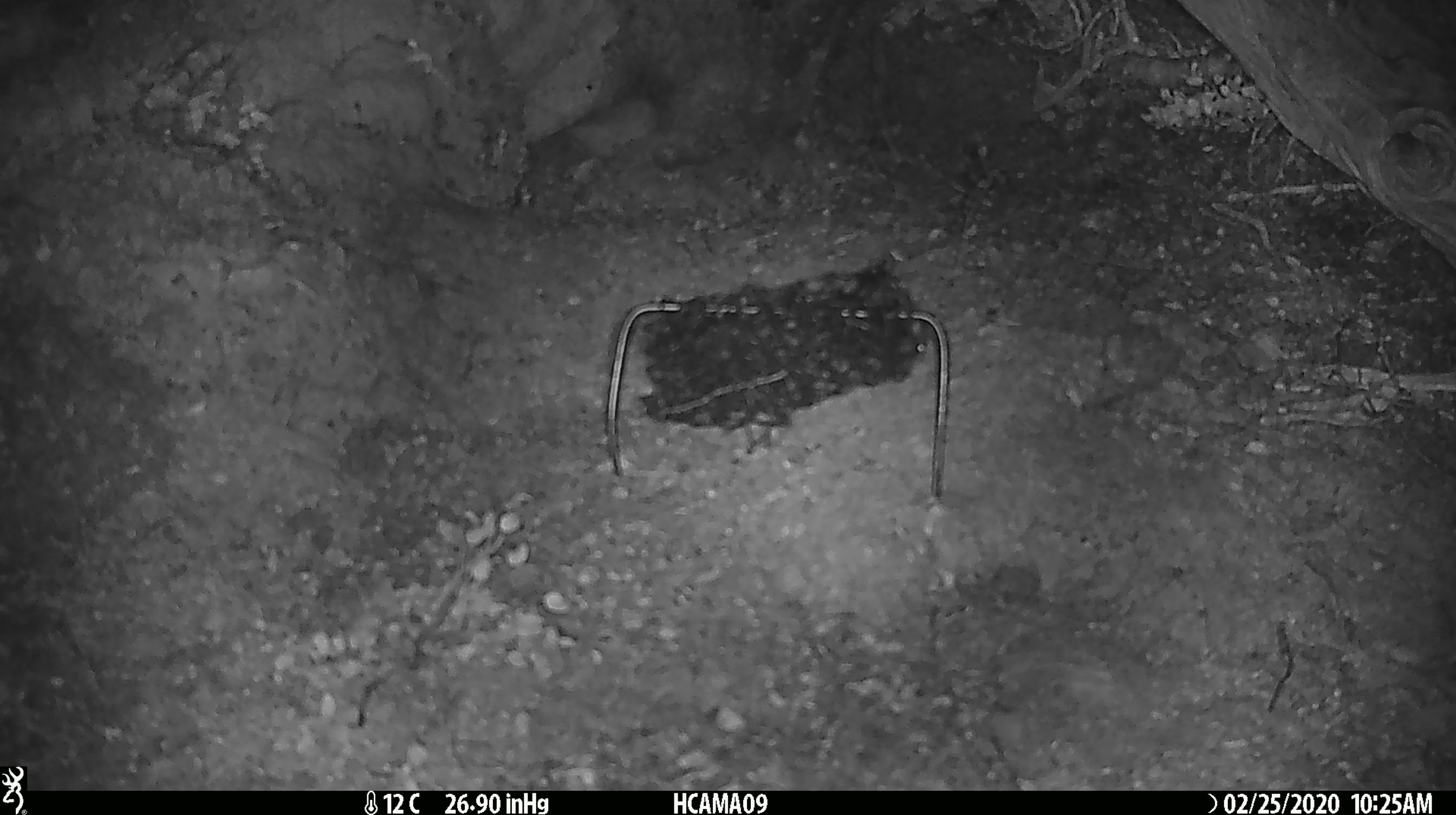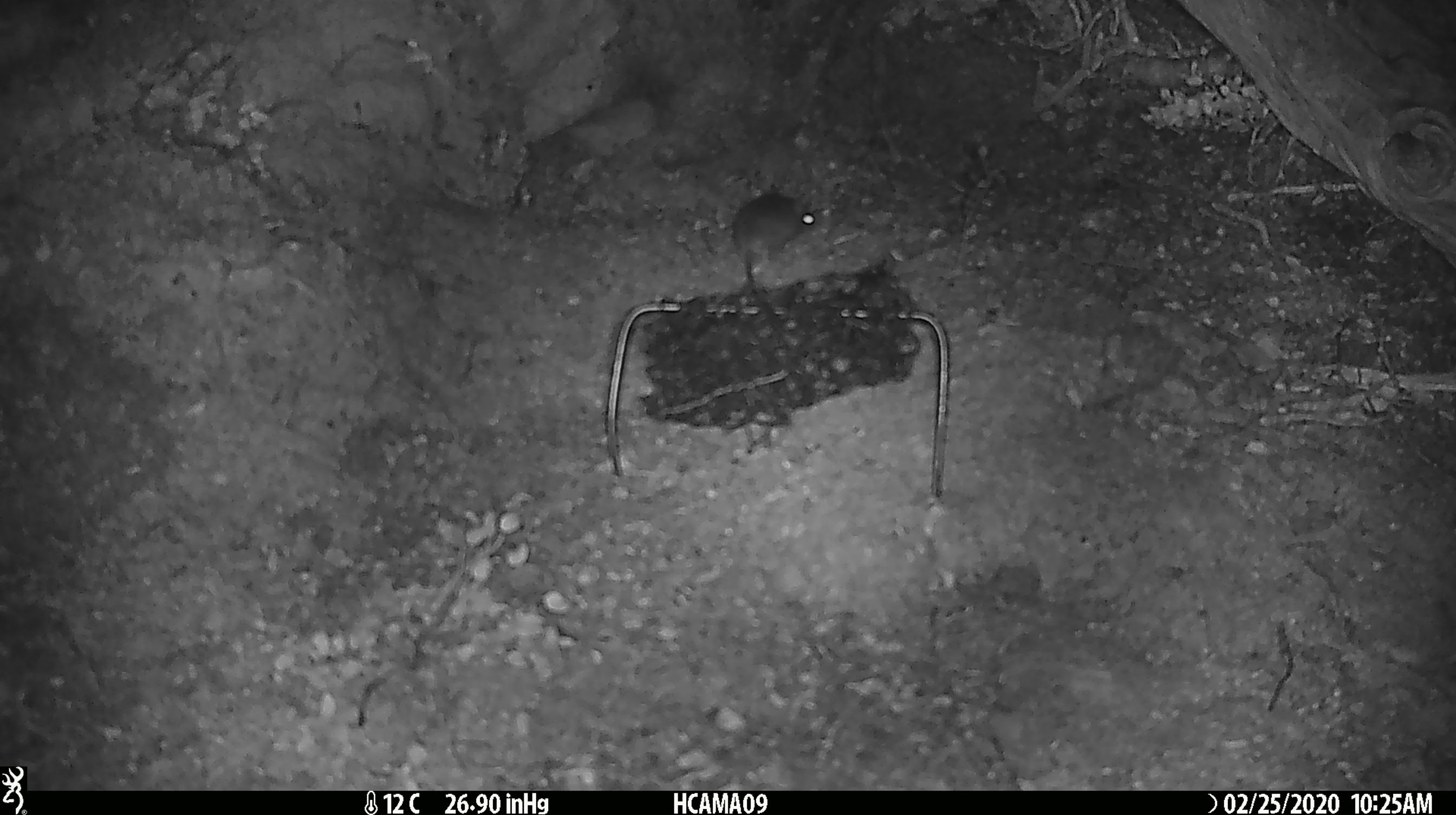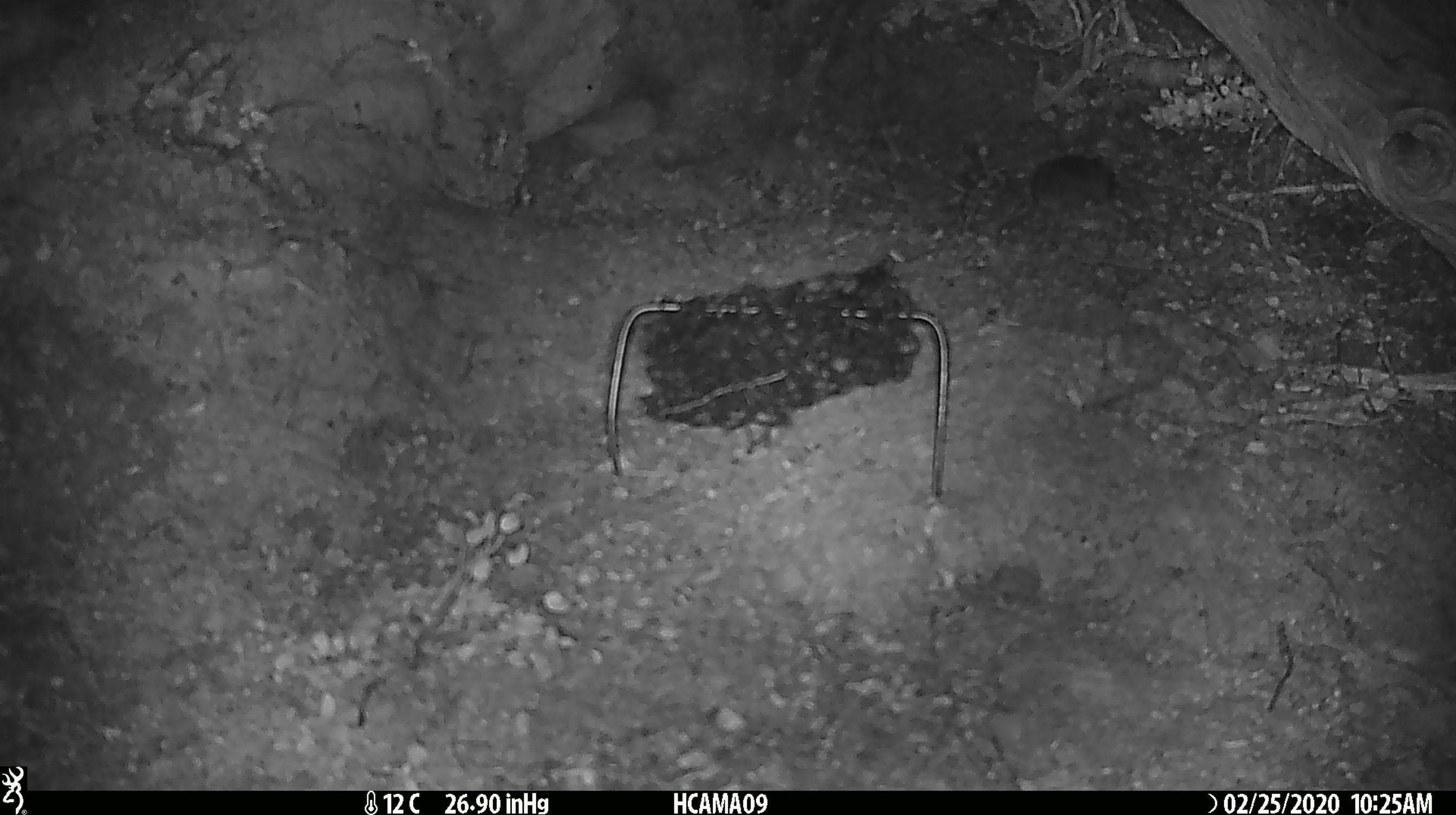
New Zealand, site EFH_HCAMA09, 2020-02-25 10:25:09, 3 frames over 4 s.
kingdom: Animalia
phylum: Chordata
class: Mammalia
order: Rodentia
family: Muridae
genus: Mus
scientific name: Mus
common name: mouse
Mouse (Mus).